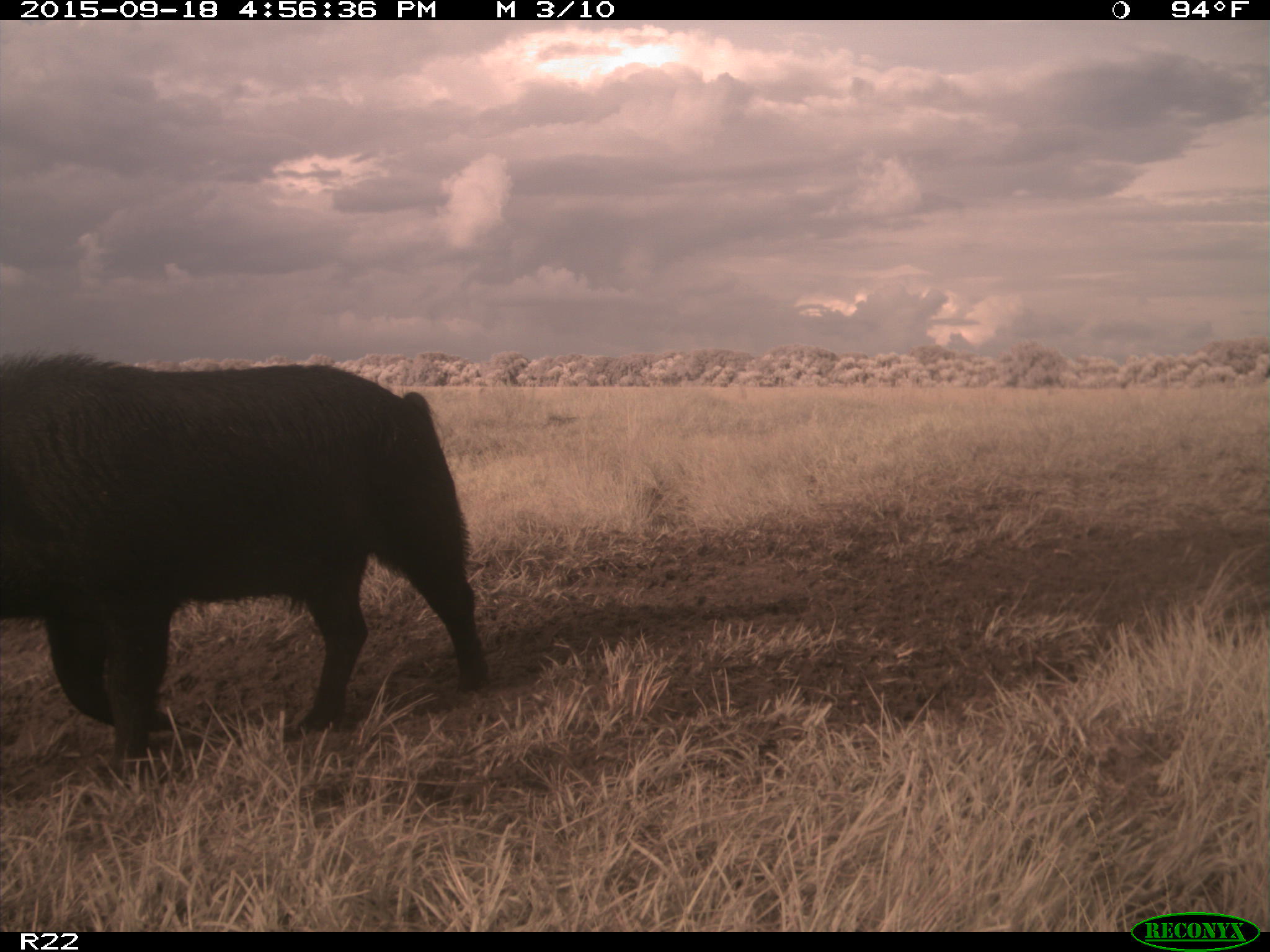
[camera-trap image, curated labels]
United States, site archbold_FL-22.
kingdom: Animalia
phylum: Chordata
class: Mammalia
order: Artiodactyla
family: Suidae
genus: Sus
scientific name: Sus scrofa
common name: wild boar